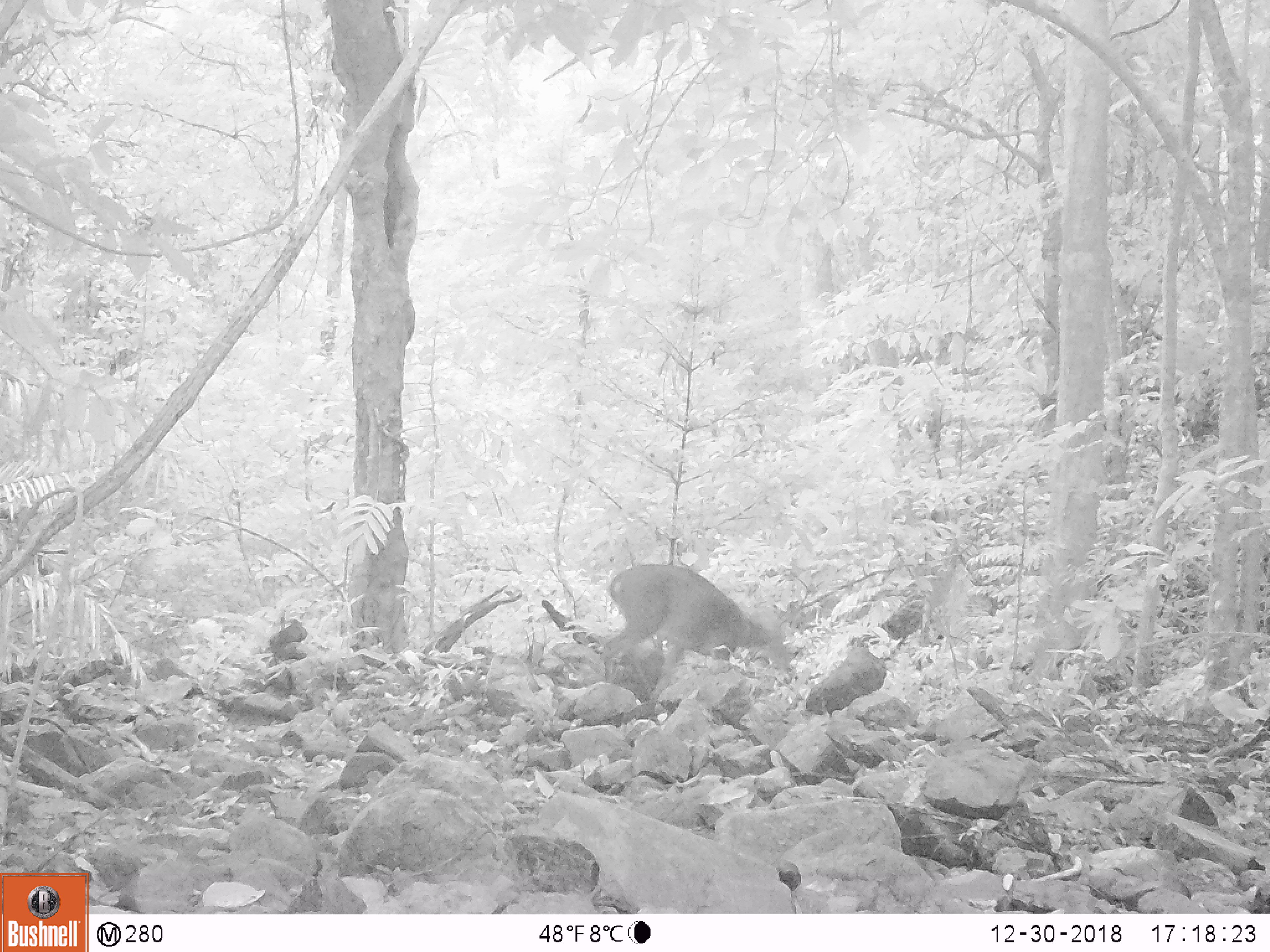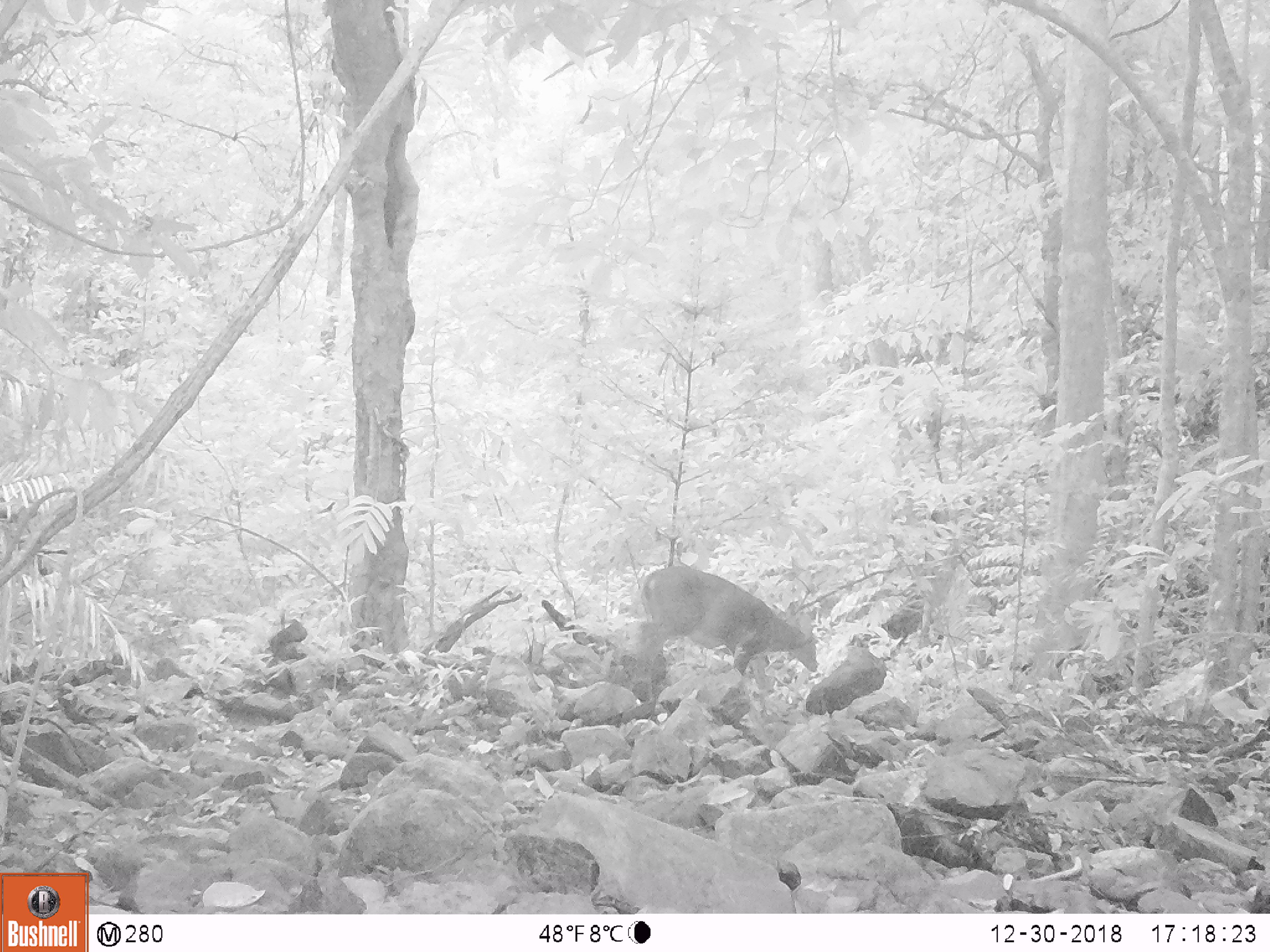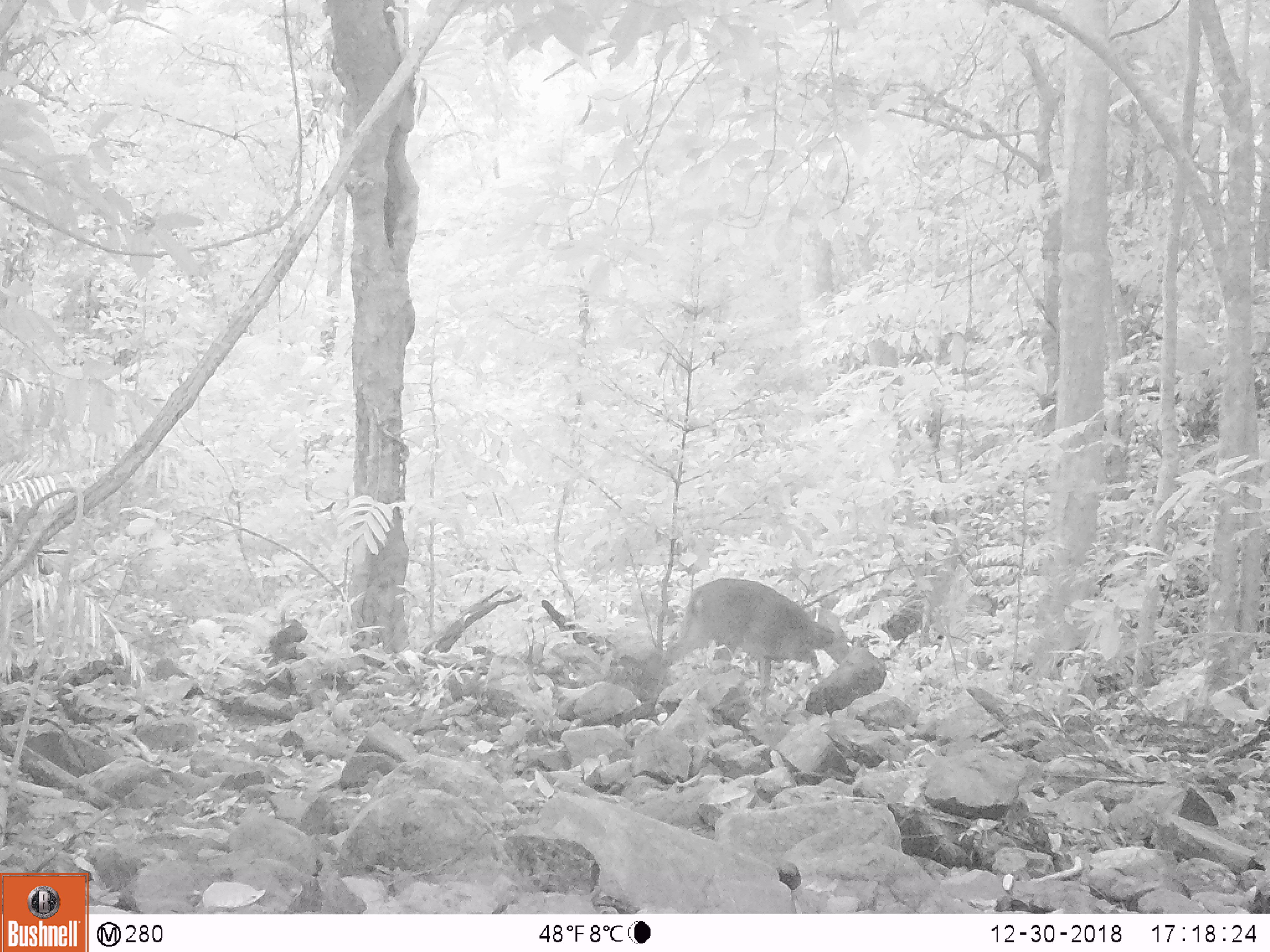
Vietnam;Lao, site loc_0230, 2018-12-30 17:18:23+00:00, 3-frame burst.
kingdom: Animalia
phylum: Chordata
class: Mammalia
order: Artiodactyla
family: Cervidae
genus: Muntiacus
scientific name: Muntiacus vuquangensis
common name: large-antlered muntjac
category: large antlered muntjac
Large antlered muntjac (large-antlered muntjac) (Muntiacus vuquangensis). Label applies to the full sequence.